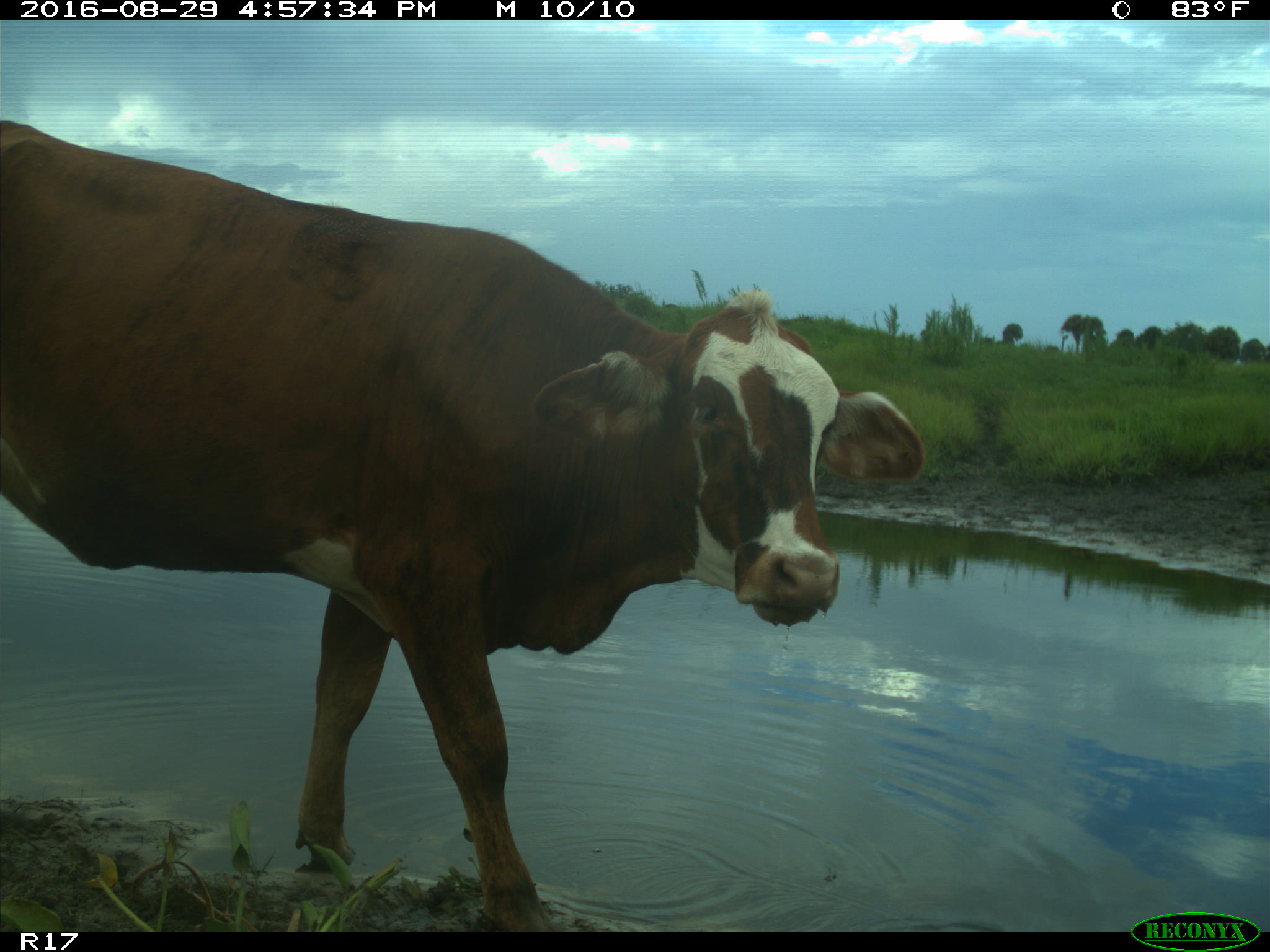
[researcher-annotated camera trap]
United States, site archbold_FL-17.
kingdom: Animalia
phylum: Chordata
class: Mammalia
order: Artiodactyla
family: Bovidae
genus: Bos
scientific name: Bos taurus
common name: domestic cow